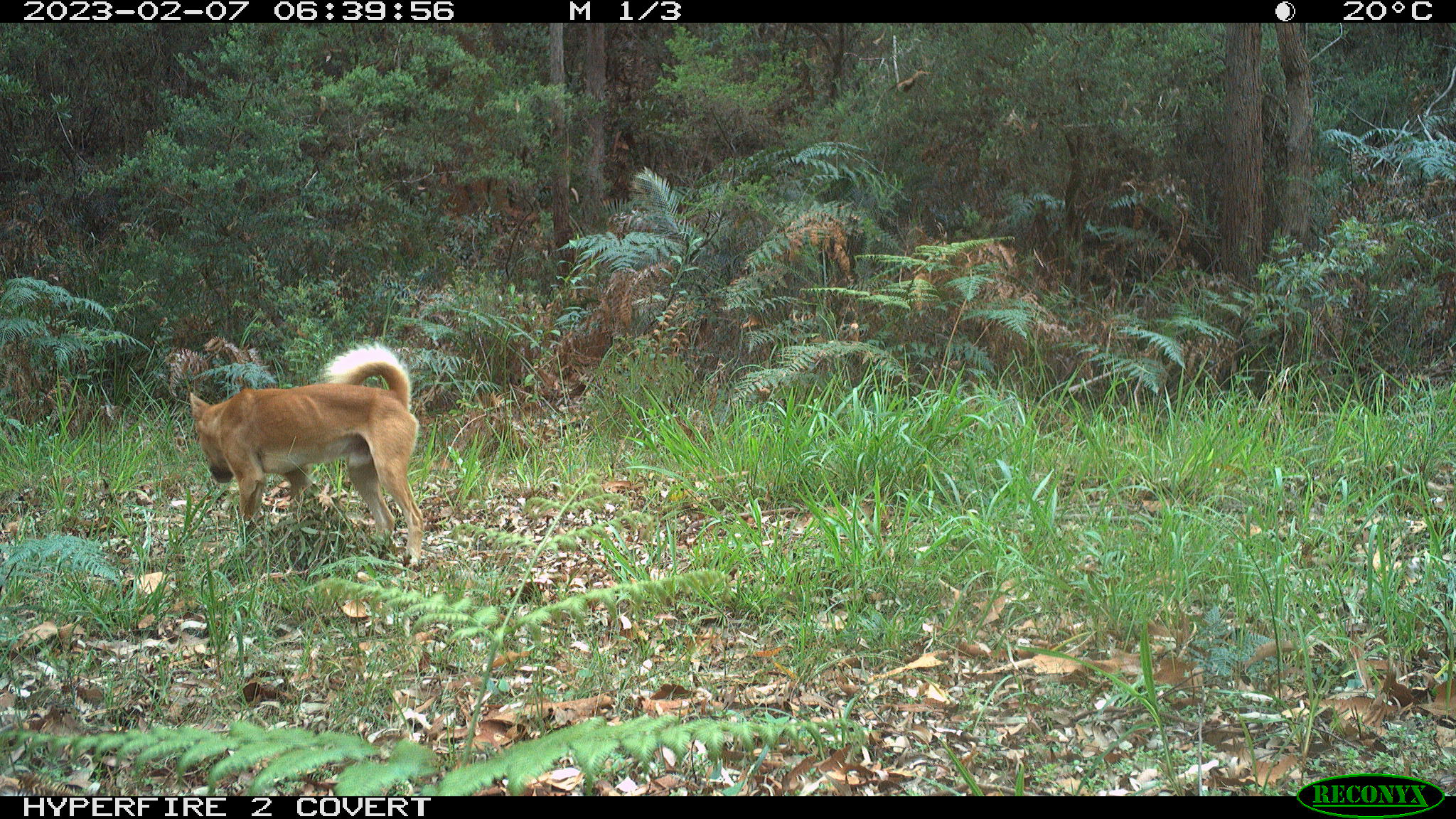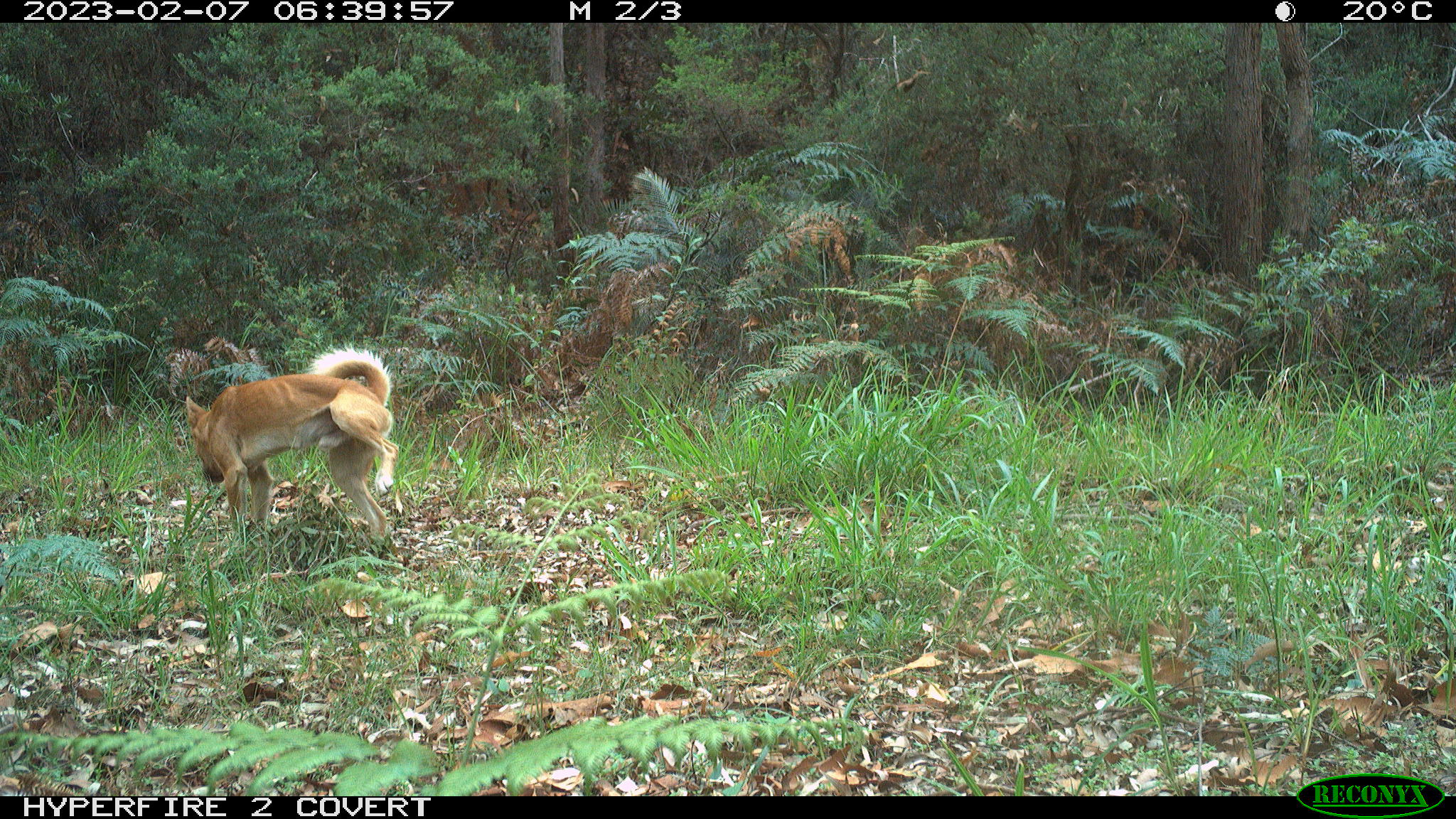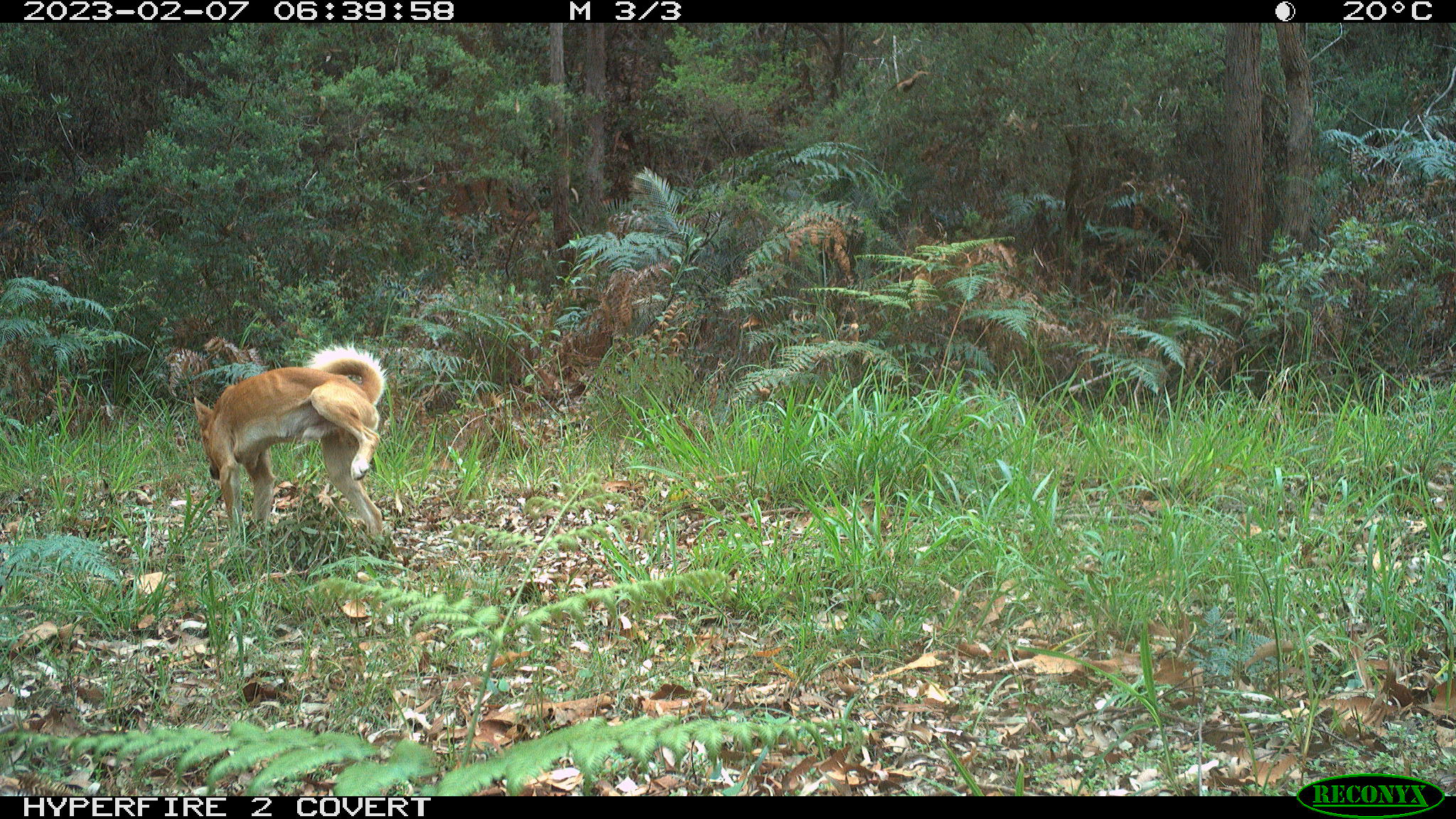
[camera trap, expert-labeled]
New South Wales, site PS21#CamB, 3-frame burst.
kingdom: Animalia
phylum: Chordata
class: Mammalia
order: Carnivora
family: Canidae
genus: Canis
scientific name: Canis familiaris dingo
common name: dingo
Dingo (Canis familiaris dingo).